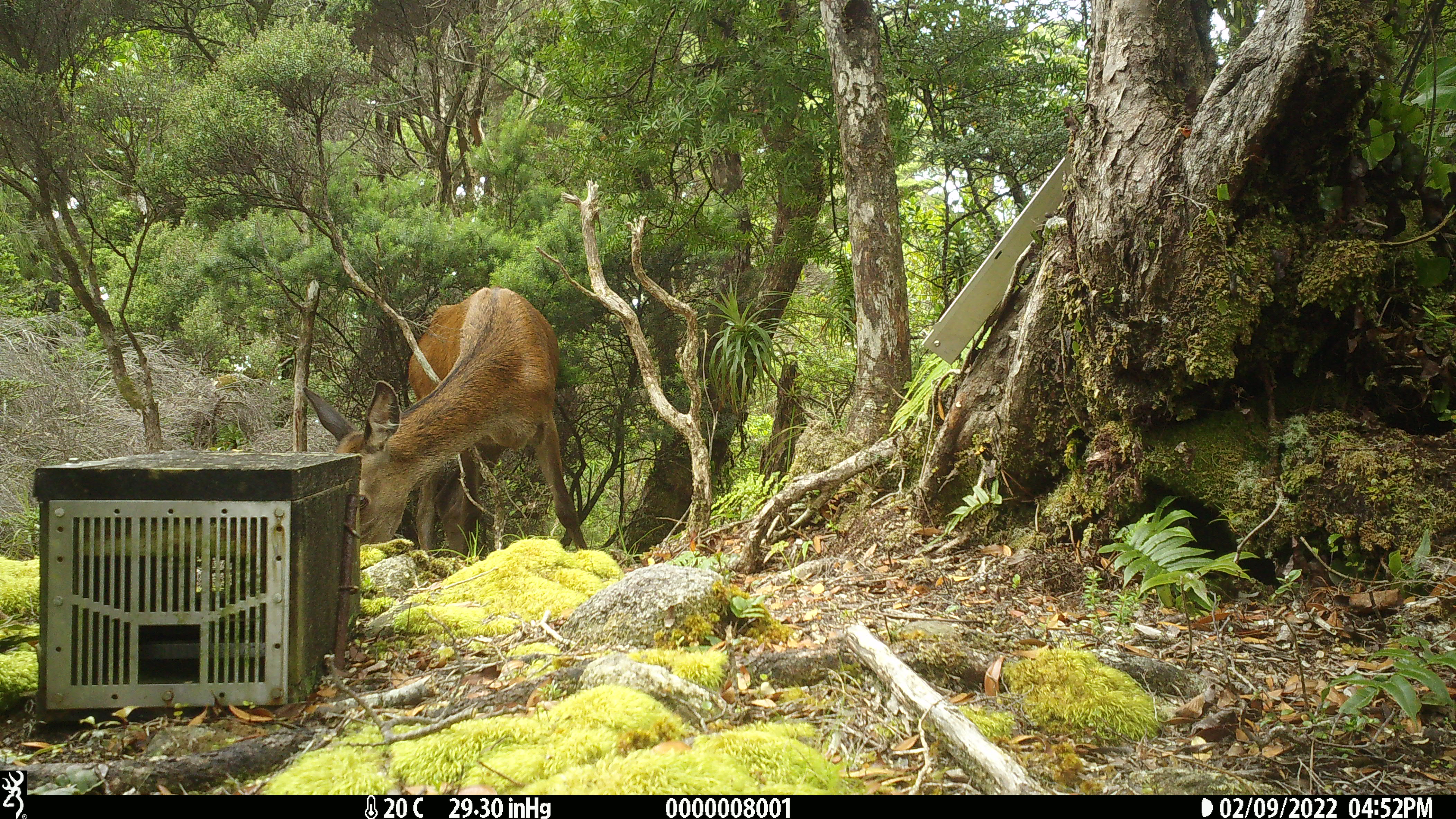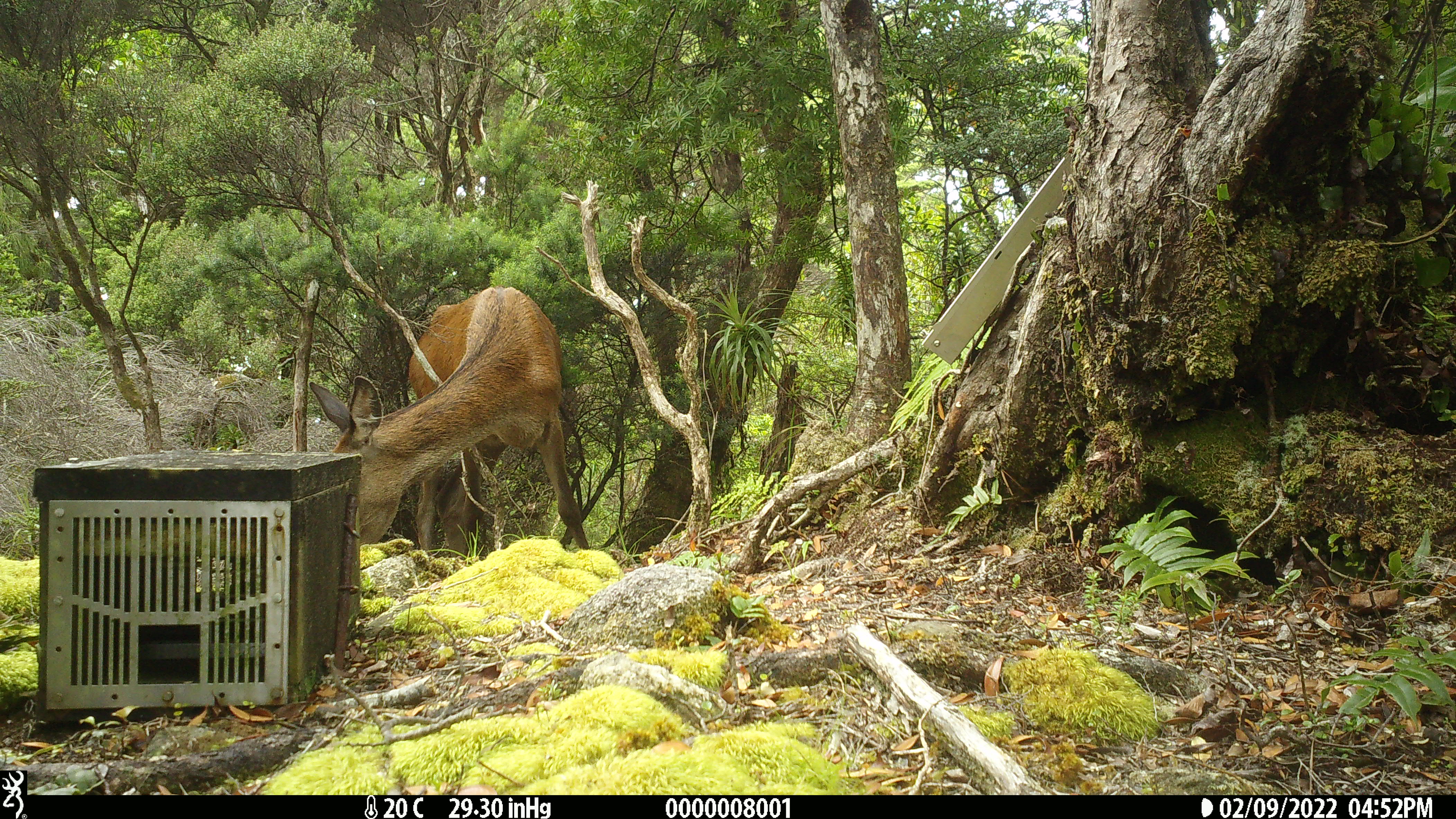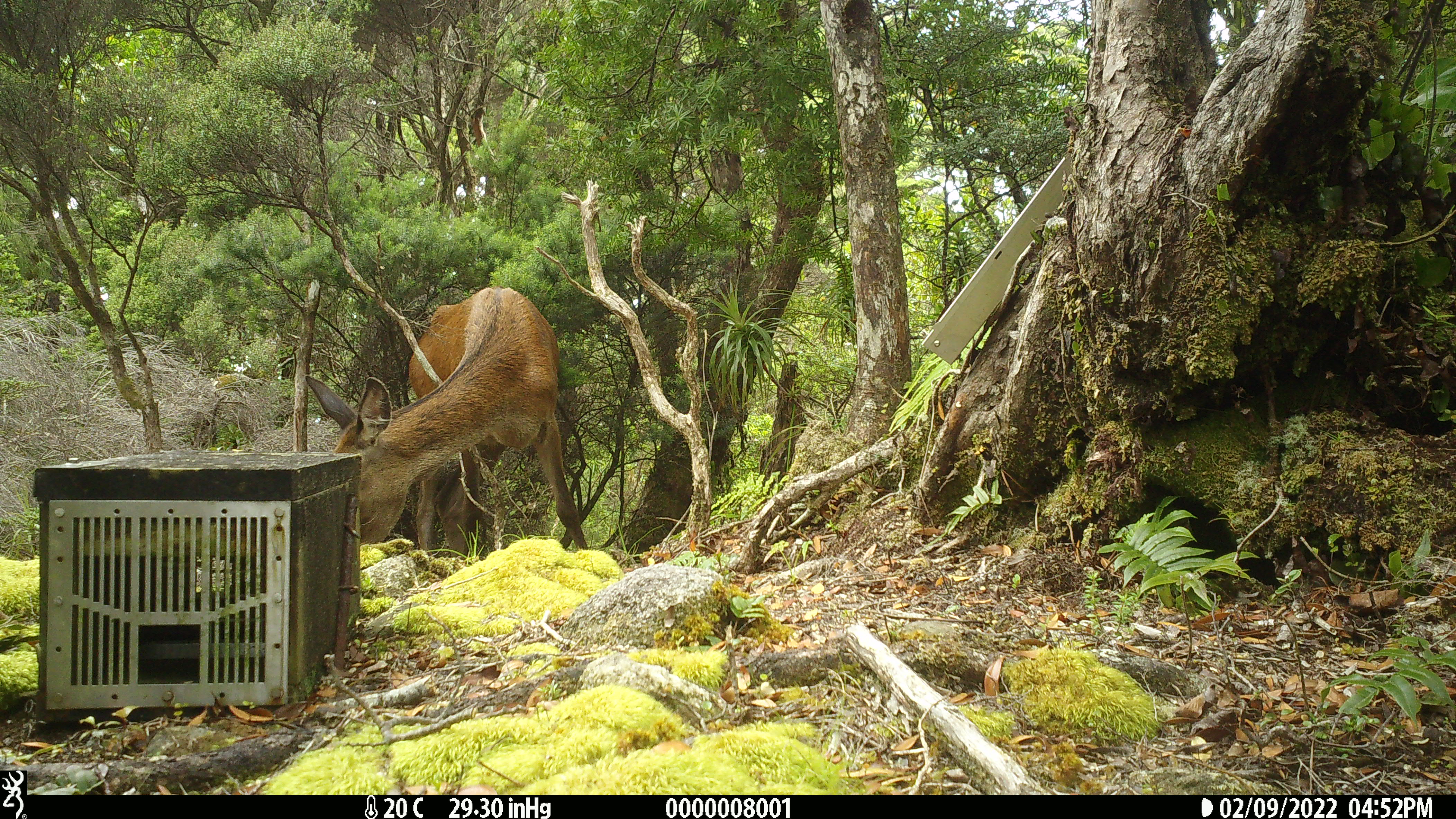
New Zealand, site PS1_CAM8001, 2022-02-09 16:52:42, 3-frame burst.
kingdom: Animalia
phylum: Chordata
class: Mammalia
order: Artiodactyla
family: Cervidae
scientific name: Cervidae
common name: deer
Deer (Cervidae).